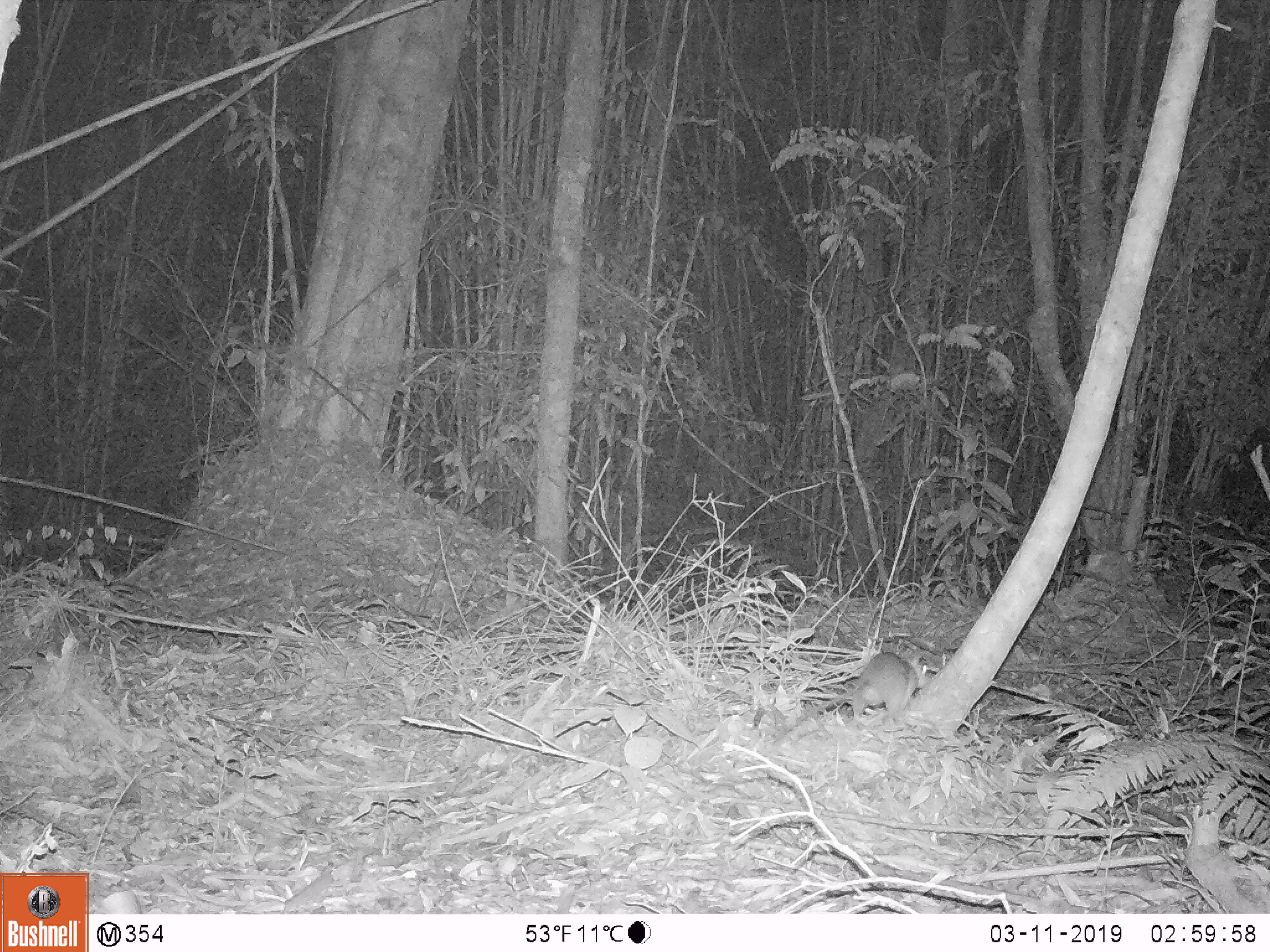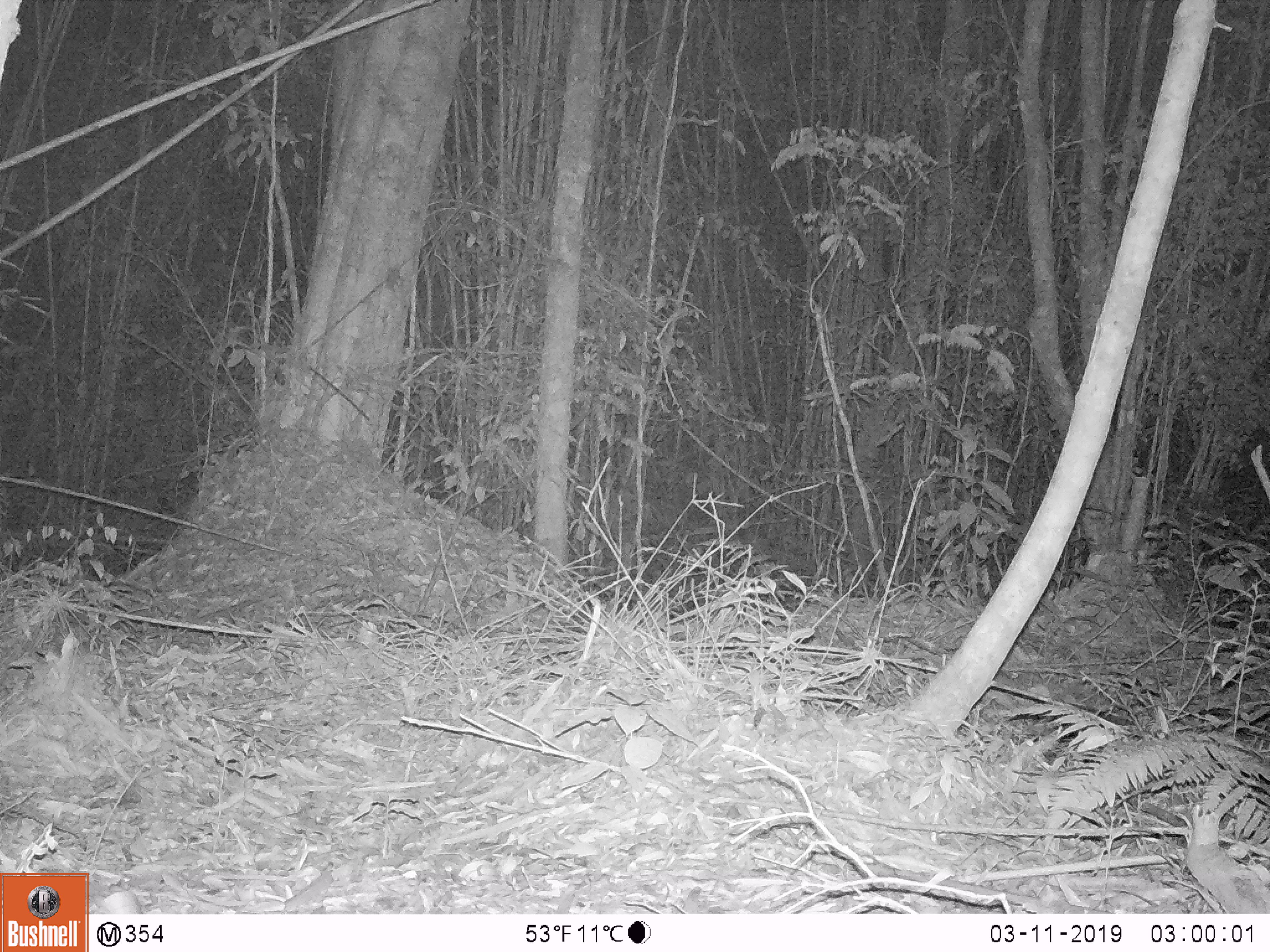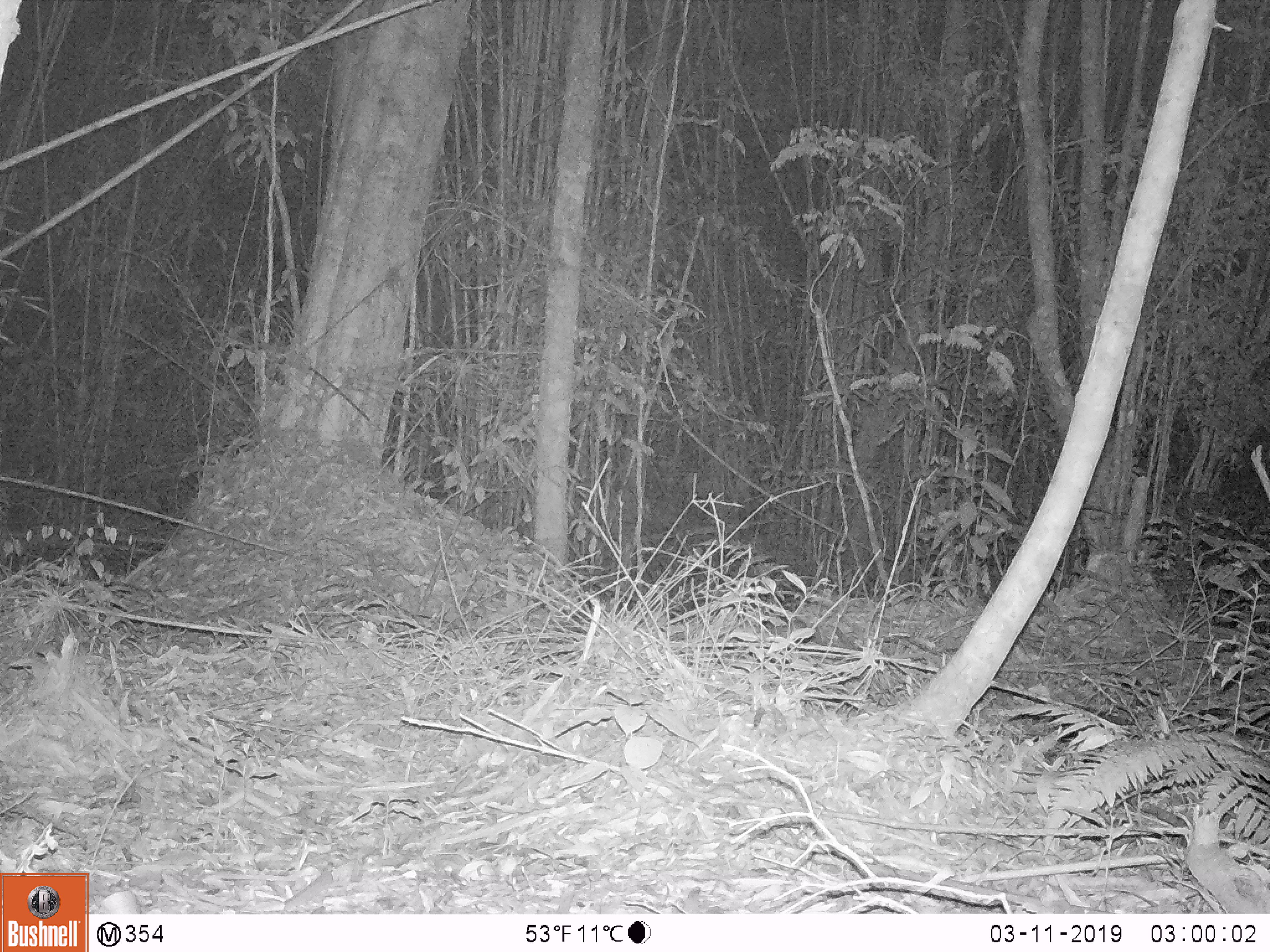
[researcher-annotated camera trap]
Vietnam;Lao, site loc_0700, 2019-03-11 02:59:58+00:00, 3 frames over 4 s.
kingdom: Animalia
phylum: Chordata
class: Mammalia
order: Rodentia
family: Muridae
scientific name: Muridae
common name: old-world mice and rats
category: unidentified murid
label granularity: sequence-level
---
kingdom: Animalia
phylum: Chordata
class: Mammalia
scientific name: Mammalia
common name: mammal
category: unidentified small mammal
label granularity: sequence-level